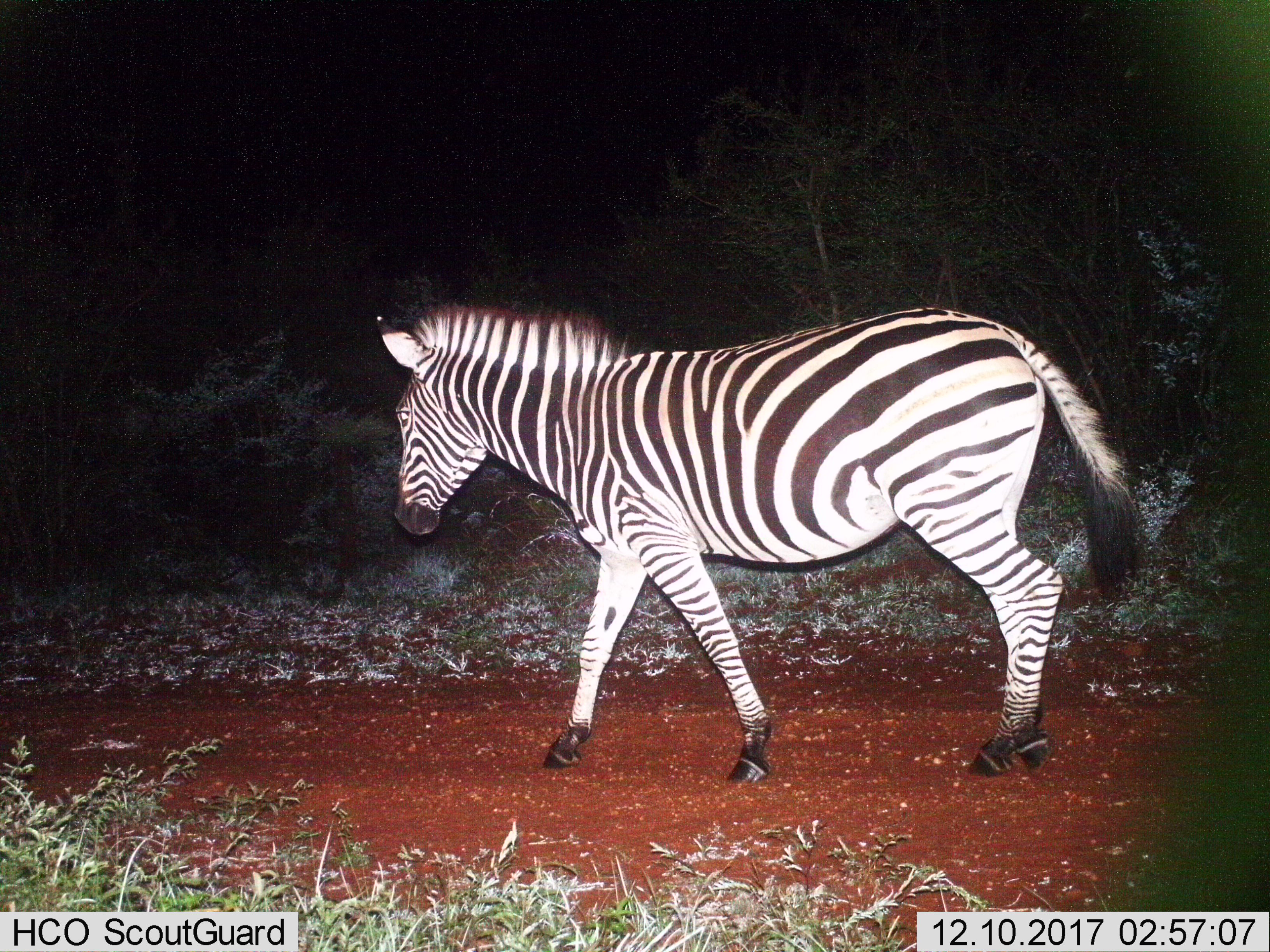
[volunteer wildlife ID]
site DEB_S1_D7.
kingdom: Animalia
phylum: Chordata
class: Mammalia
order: Perissodactyla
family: Equidae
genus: Equus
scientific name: Equus quagga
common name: plains zebra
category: zebraplains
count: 1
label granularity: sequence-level